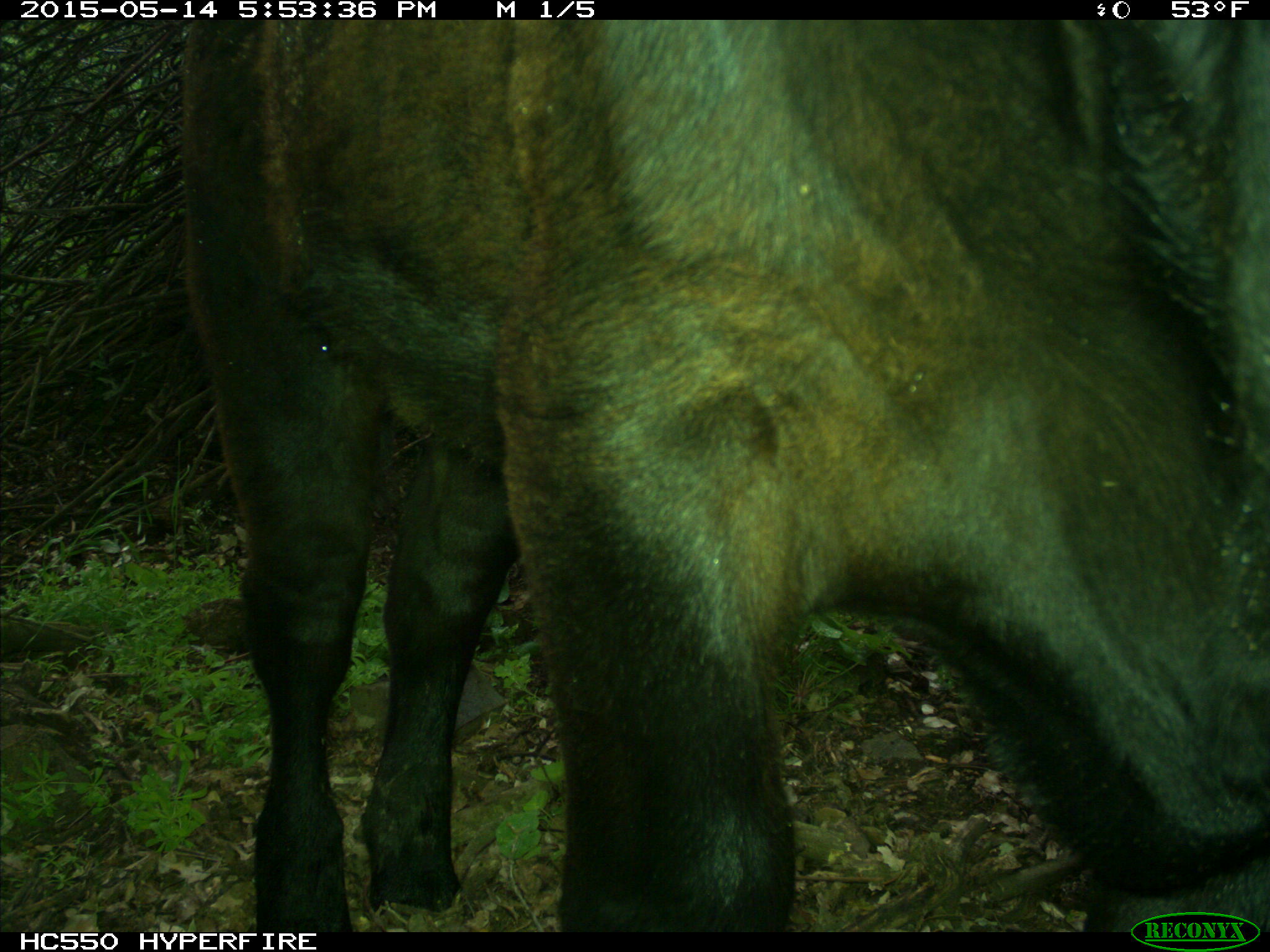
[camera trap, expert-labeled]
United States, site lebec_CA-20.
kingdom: Animalia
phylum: Chordata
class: Mammalia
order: Artiodactyla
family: Bovidae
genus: Bos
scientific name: Bos taurus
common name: domestic cow